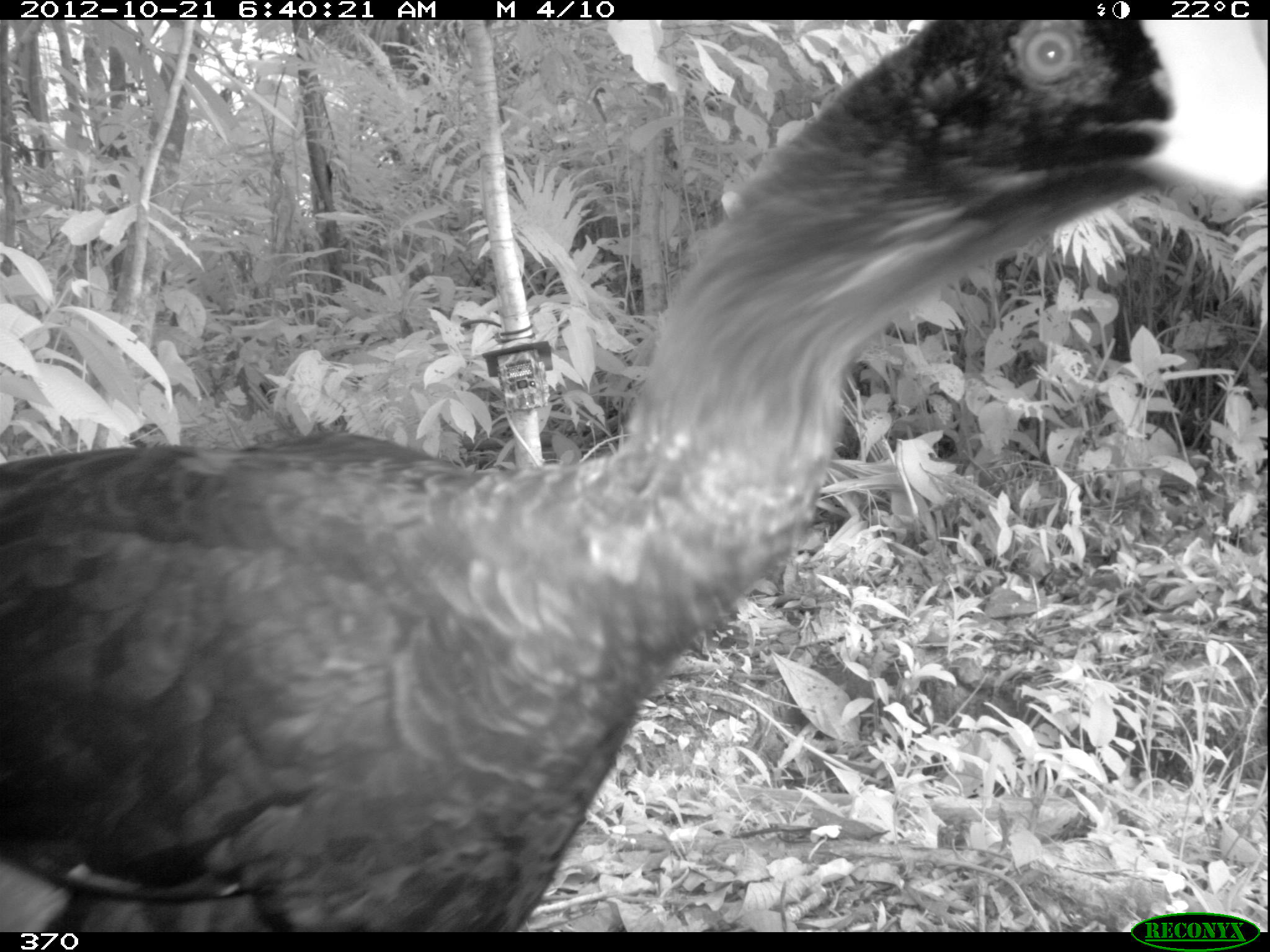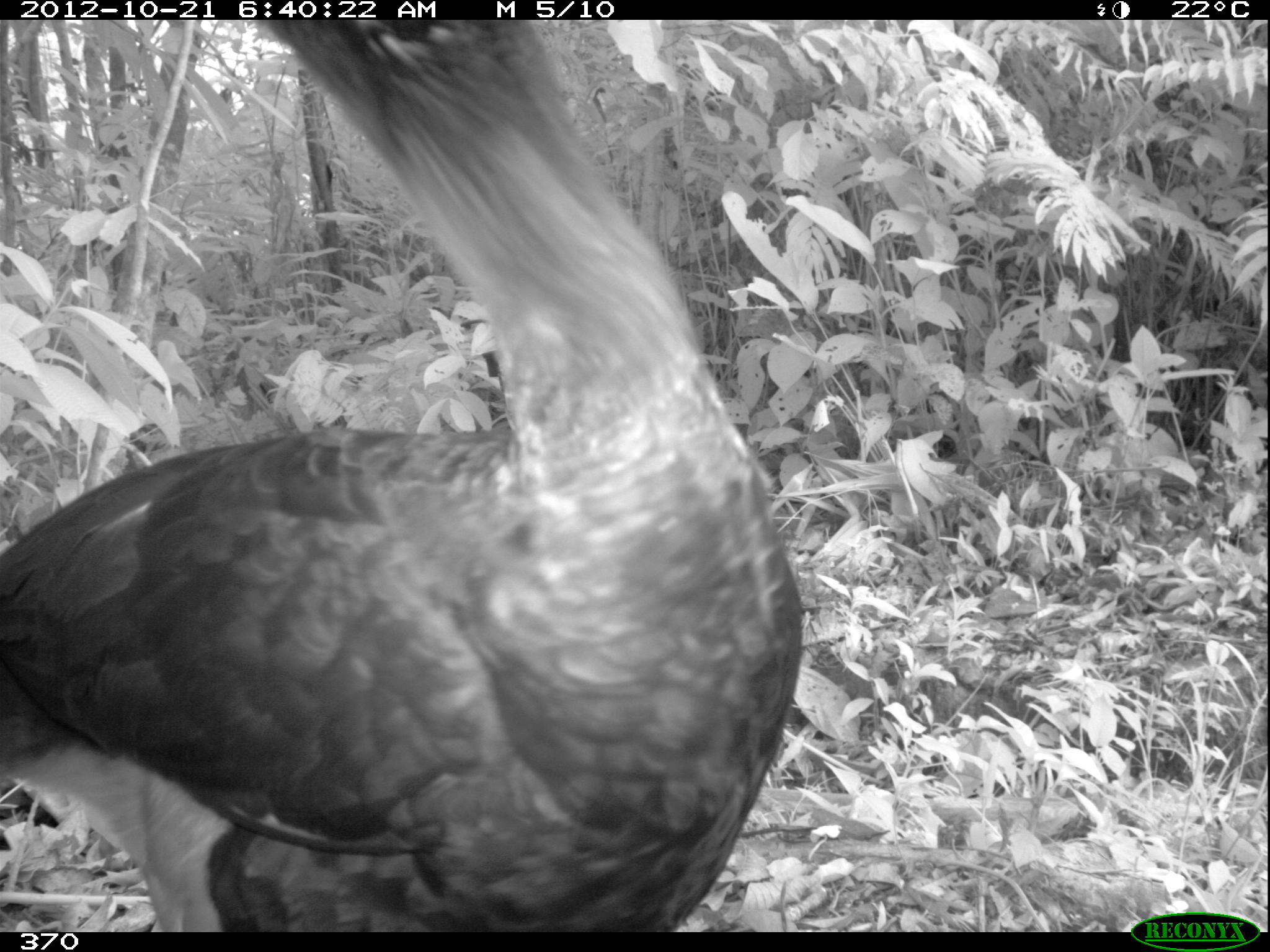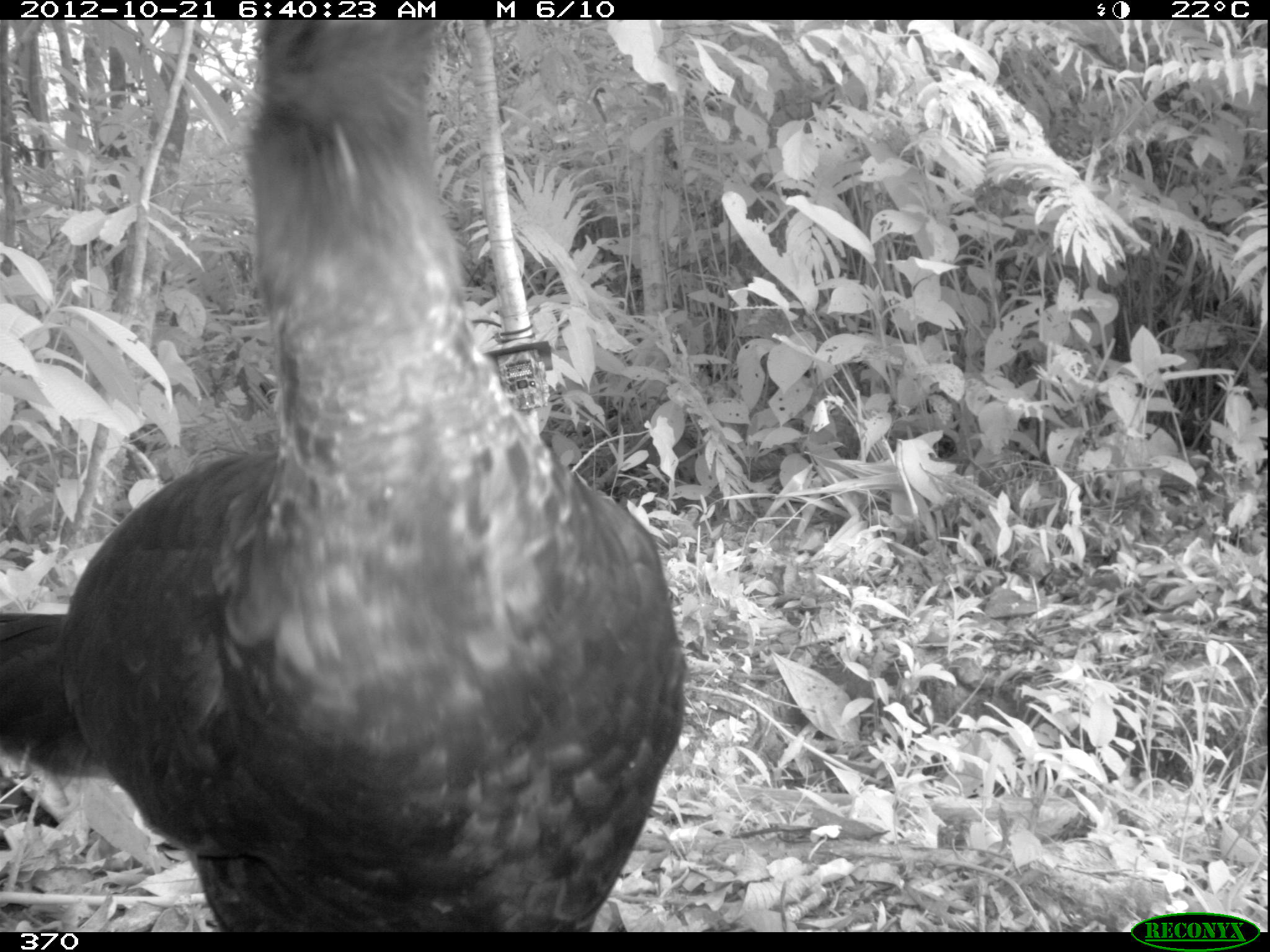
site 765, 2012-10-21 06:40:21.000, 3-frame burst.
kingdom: Animalia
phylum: Chordata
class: Aves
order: Galliformes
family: Cracidae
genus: Mitu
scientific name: Mitu tuberosum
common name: razor-billed curassow